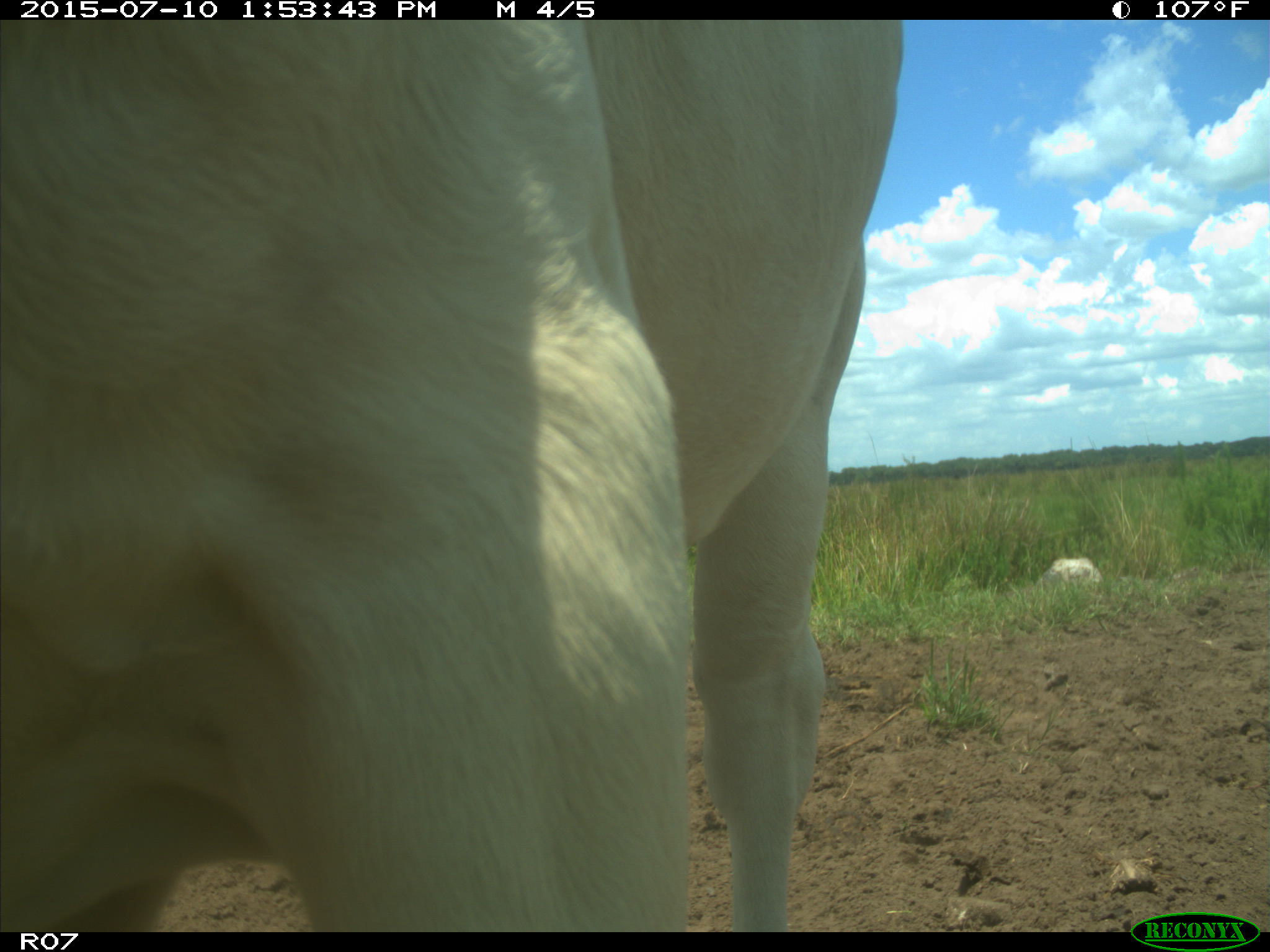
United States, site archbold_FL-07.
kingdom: Animalia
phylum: Chordata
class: Mammalia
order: Artiodactyla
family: Bovidae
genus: Bos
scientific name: Bos taurus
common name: domestic cow